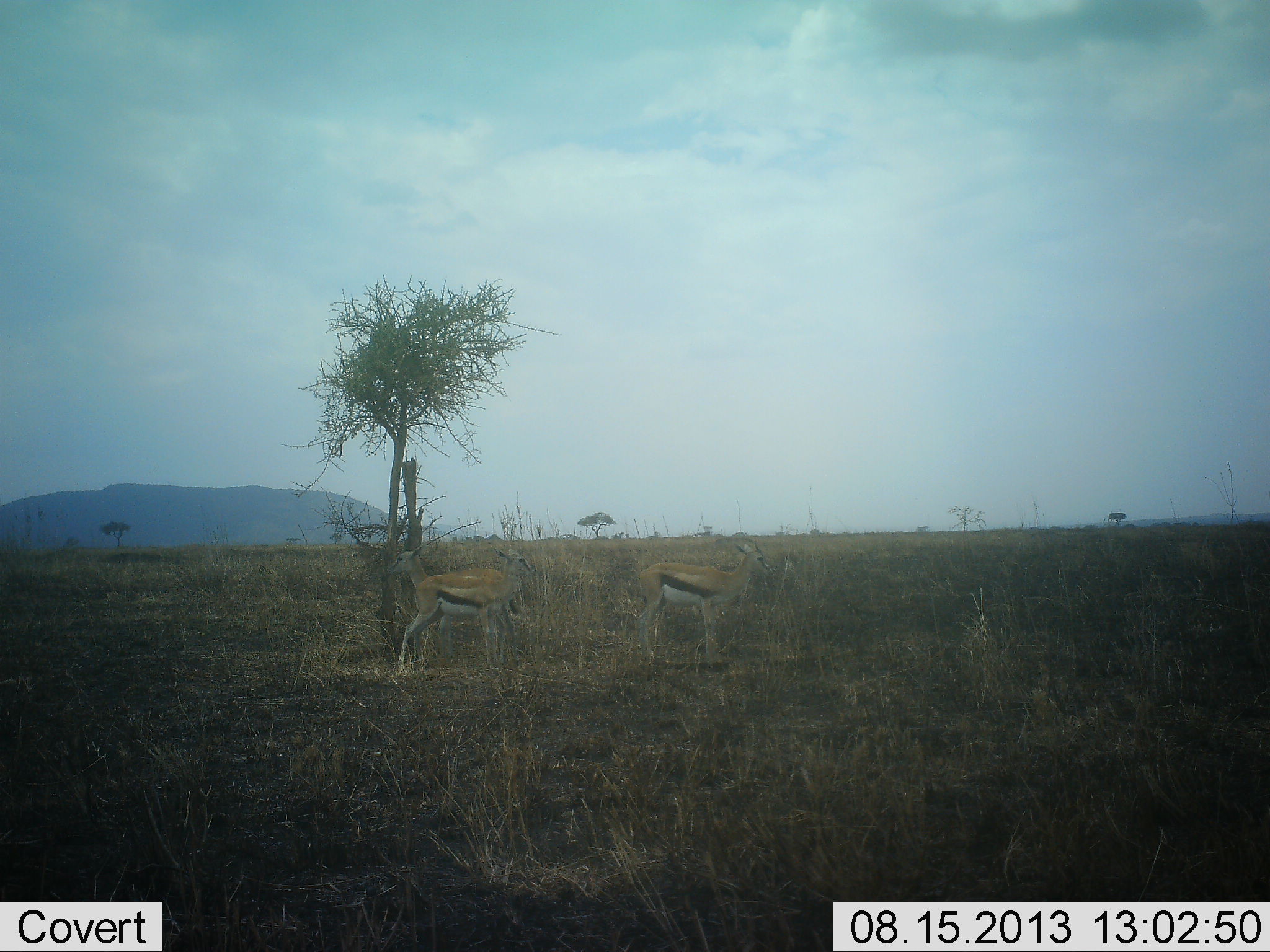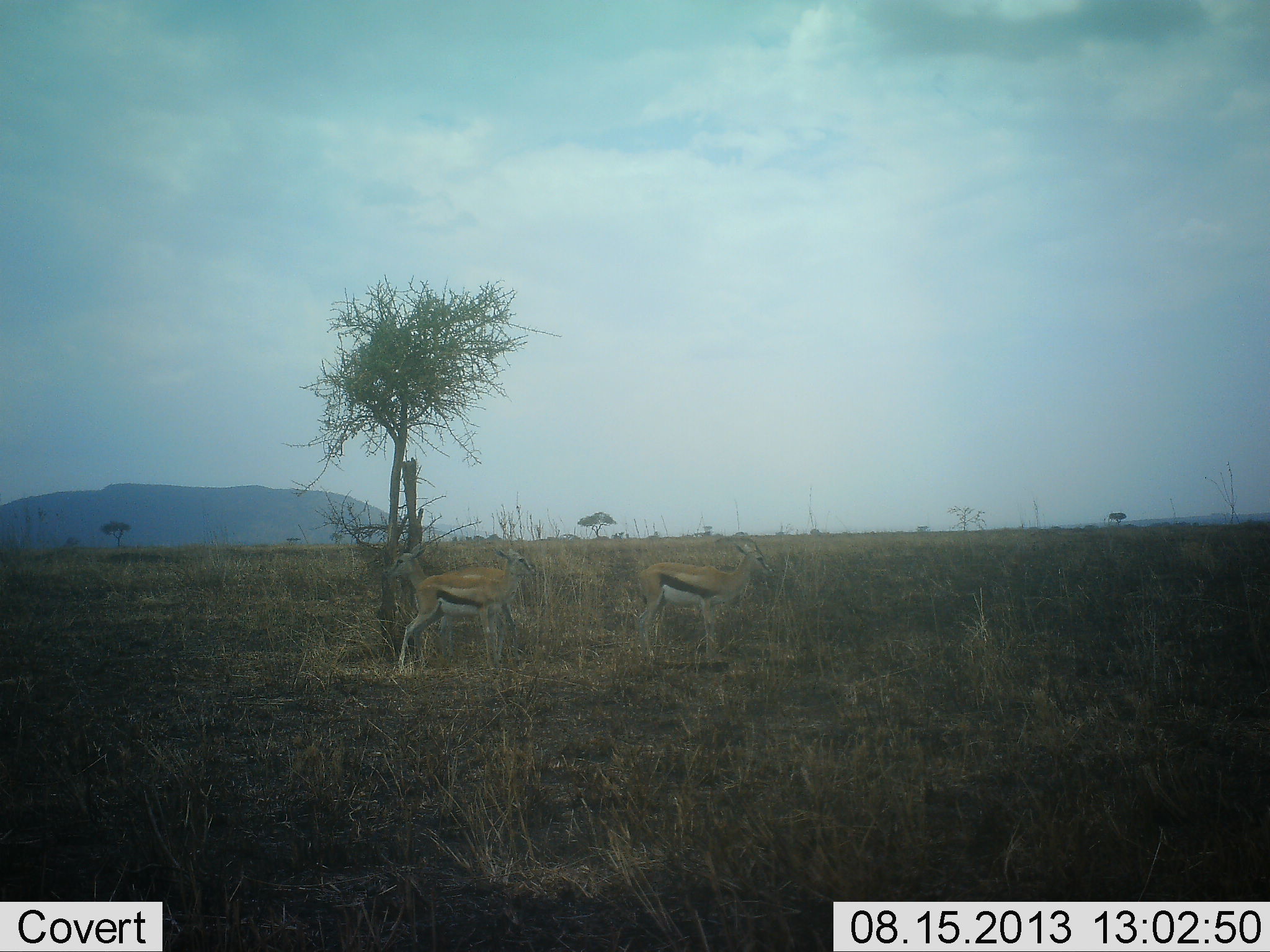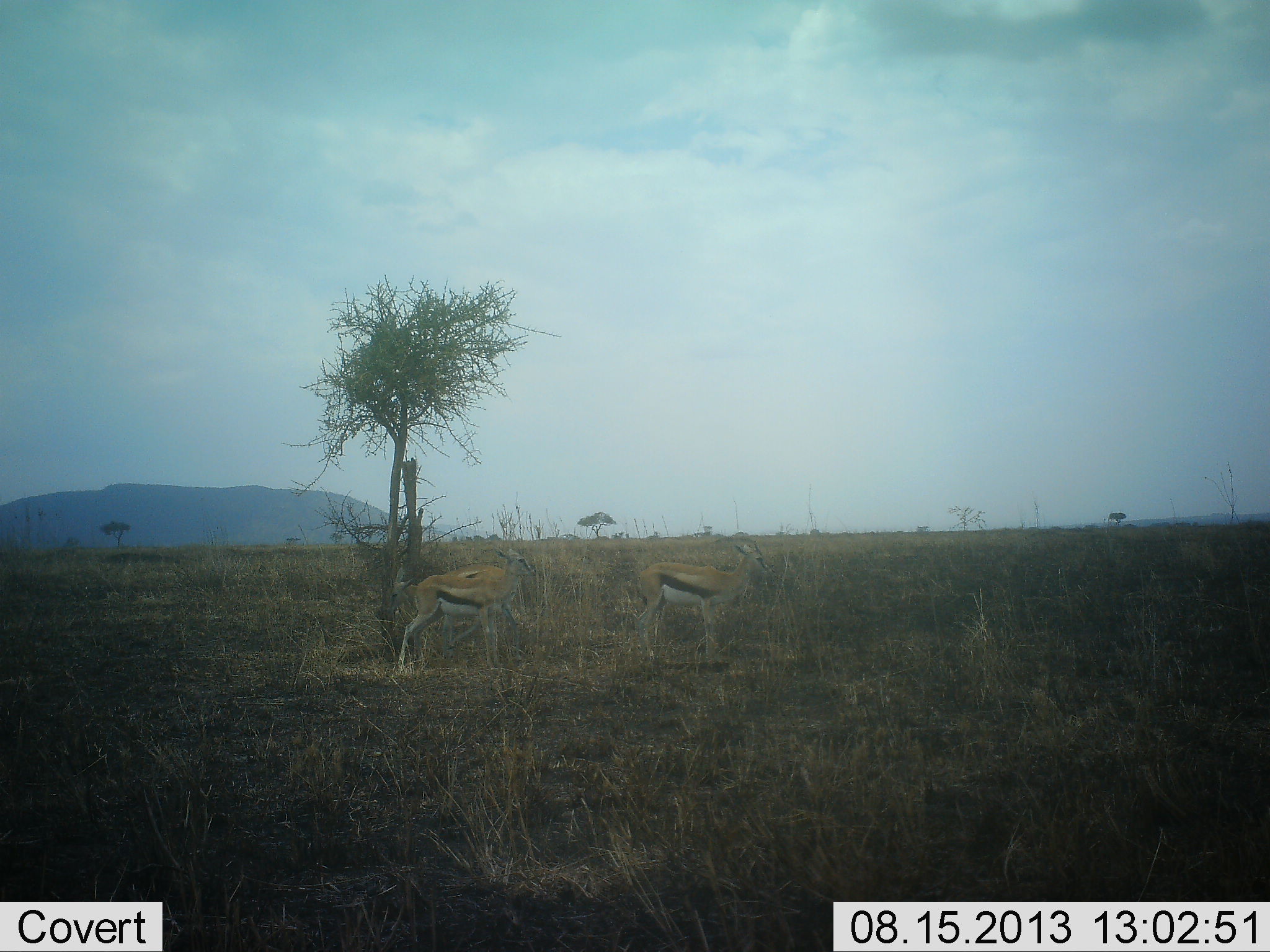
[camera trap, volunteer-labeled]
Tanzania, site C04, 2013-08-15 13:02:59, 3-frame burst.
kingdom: Animalia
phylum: Chordata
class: Mammalia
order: Artiodactyla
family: Bovidae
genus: Eudorcas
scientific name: Eudorcas thomsonii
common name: thomson's gazelle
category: gazellethomsons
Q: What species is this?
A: Gazellethomsons (thomson's gazelle) (Eudorcas thomsonii).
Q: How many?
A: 3.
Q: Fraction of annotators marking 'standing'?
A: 100%.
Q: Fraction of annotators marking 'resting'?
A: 0%.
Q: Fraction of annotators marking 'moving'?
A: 0%.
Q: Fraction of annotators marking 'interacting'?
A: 0%.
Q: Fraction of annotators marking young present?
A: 0%.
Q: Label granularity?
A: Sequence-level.